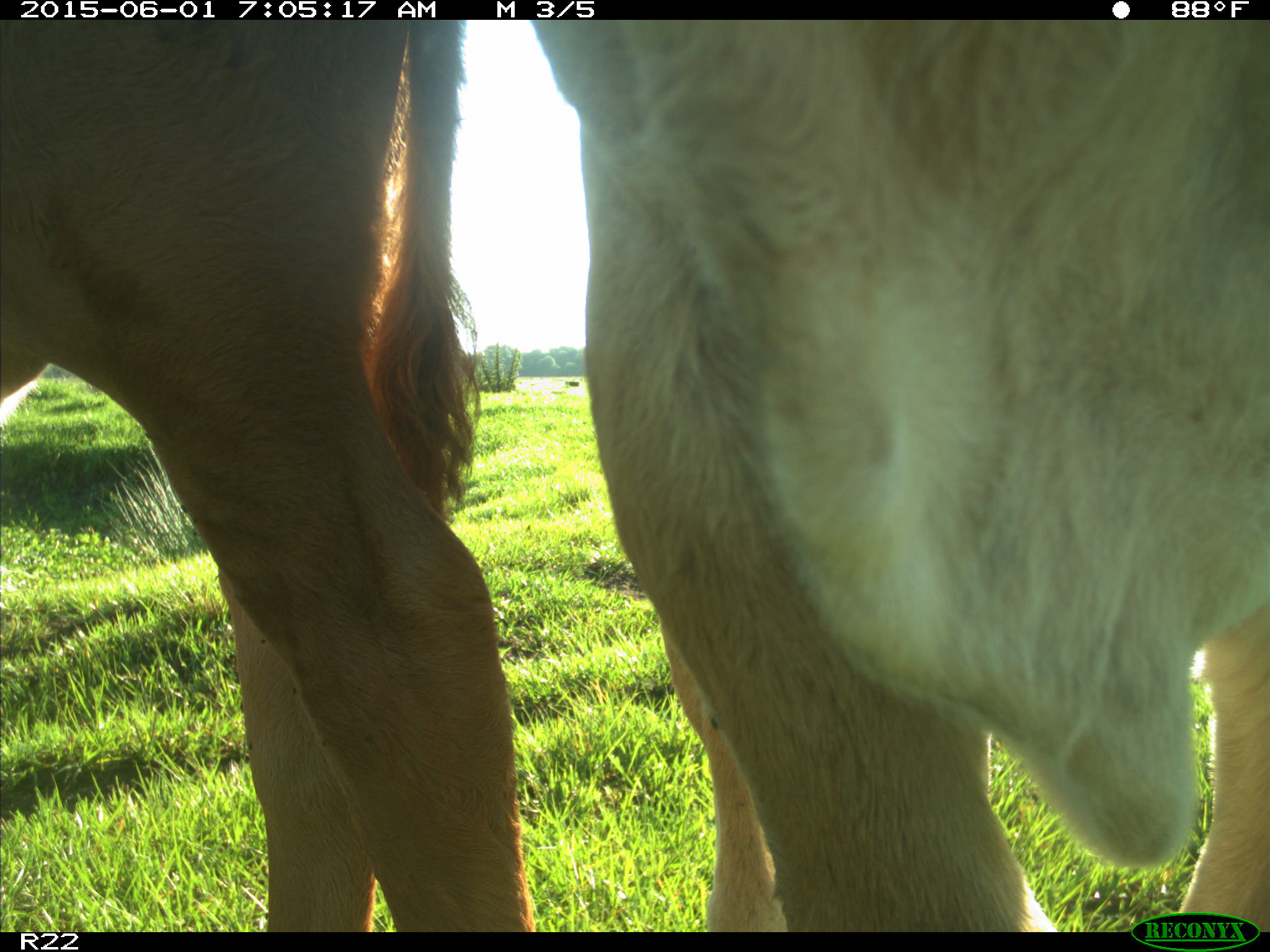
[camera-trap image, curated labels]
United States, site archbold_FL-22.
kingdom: Animalia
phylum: Chordata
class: Mammalia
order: Artiodactyla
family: Bovidae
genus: Bos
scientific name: Bos taurus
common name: domestic cow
Bos taurus (domestic cow).